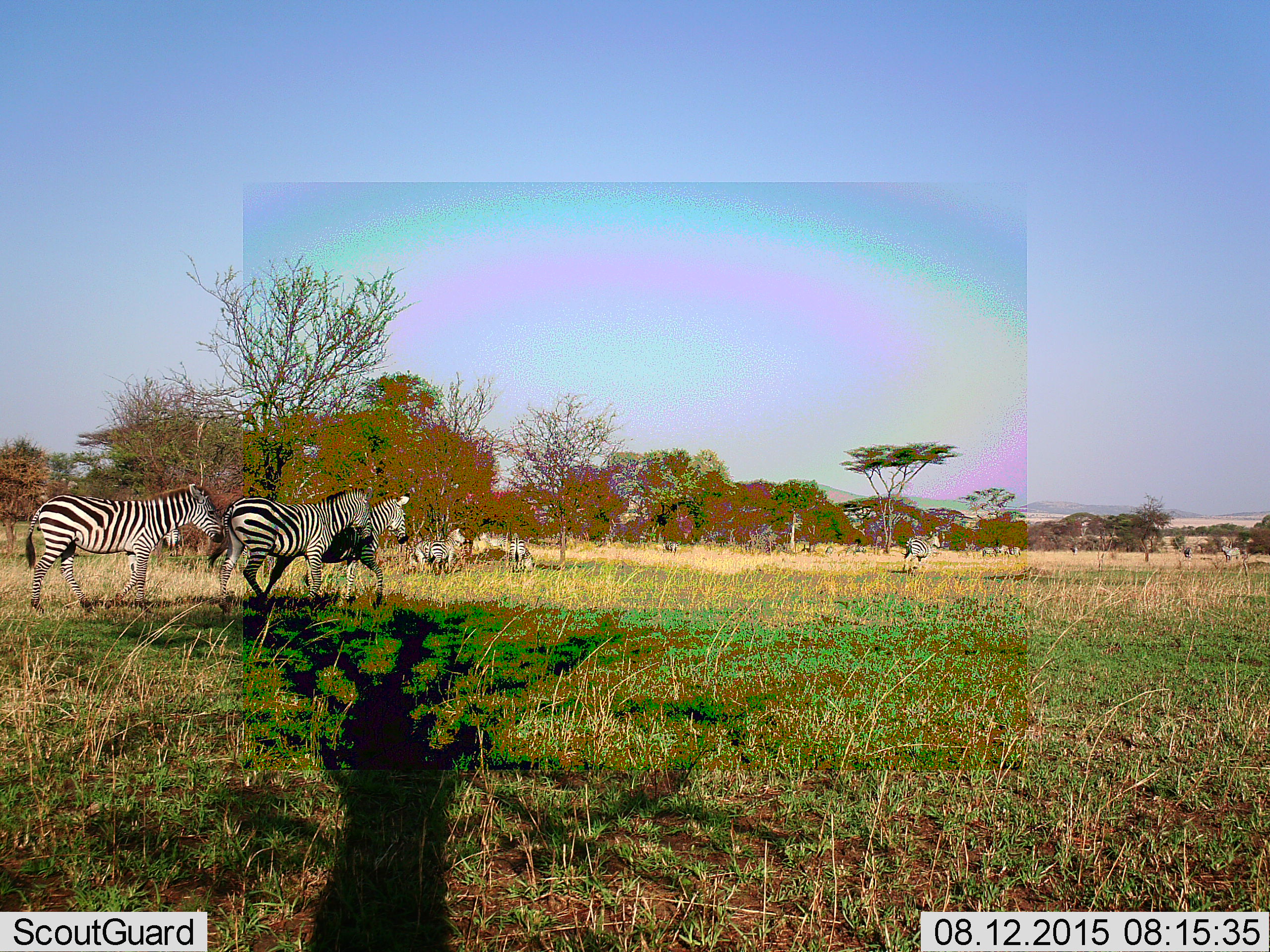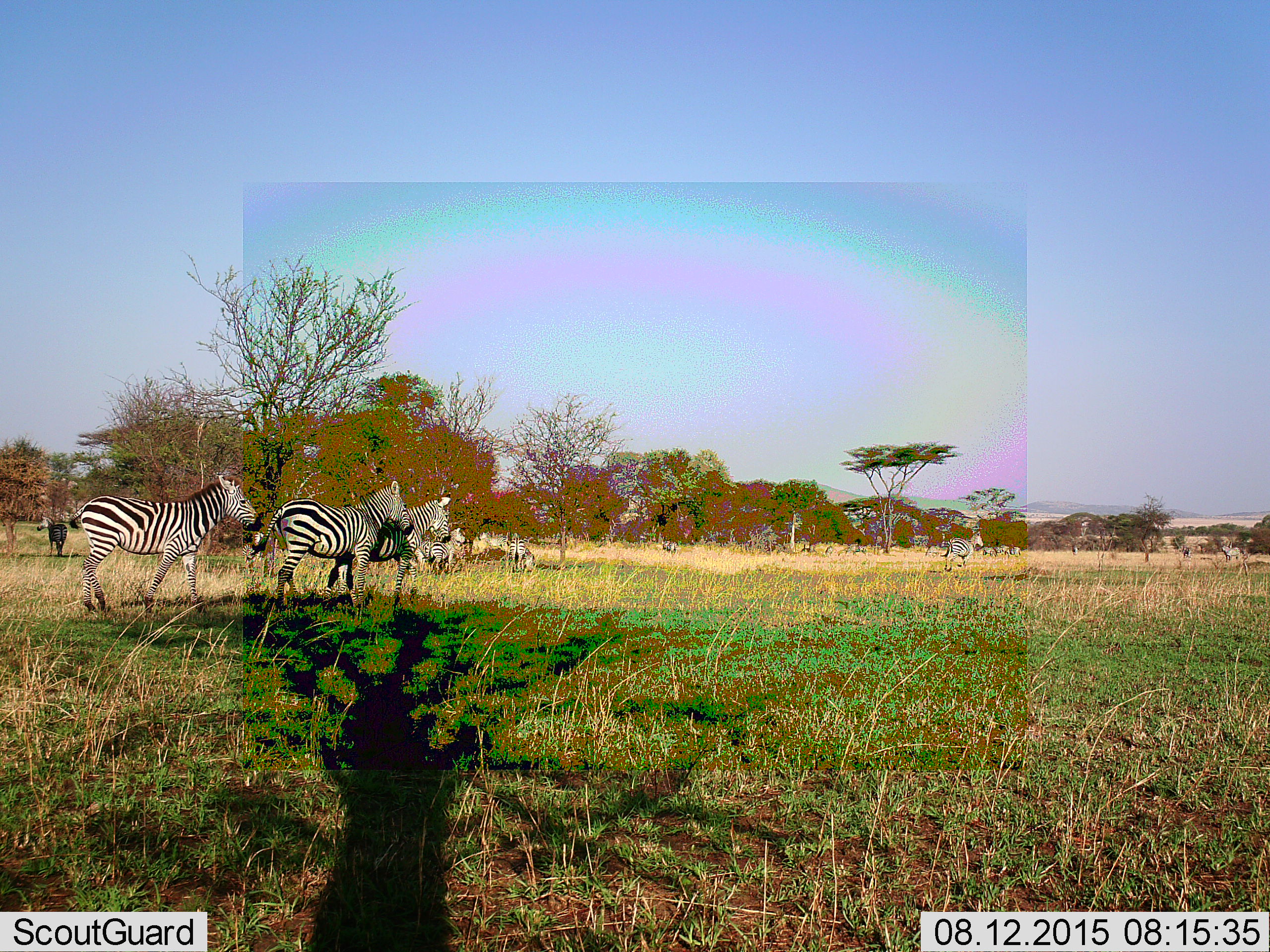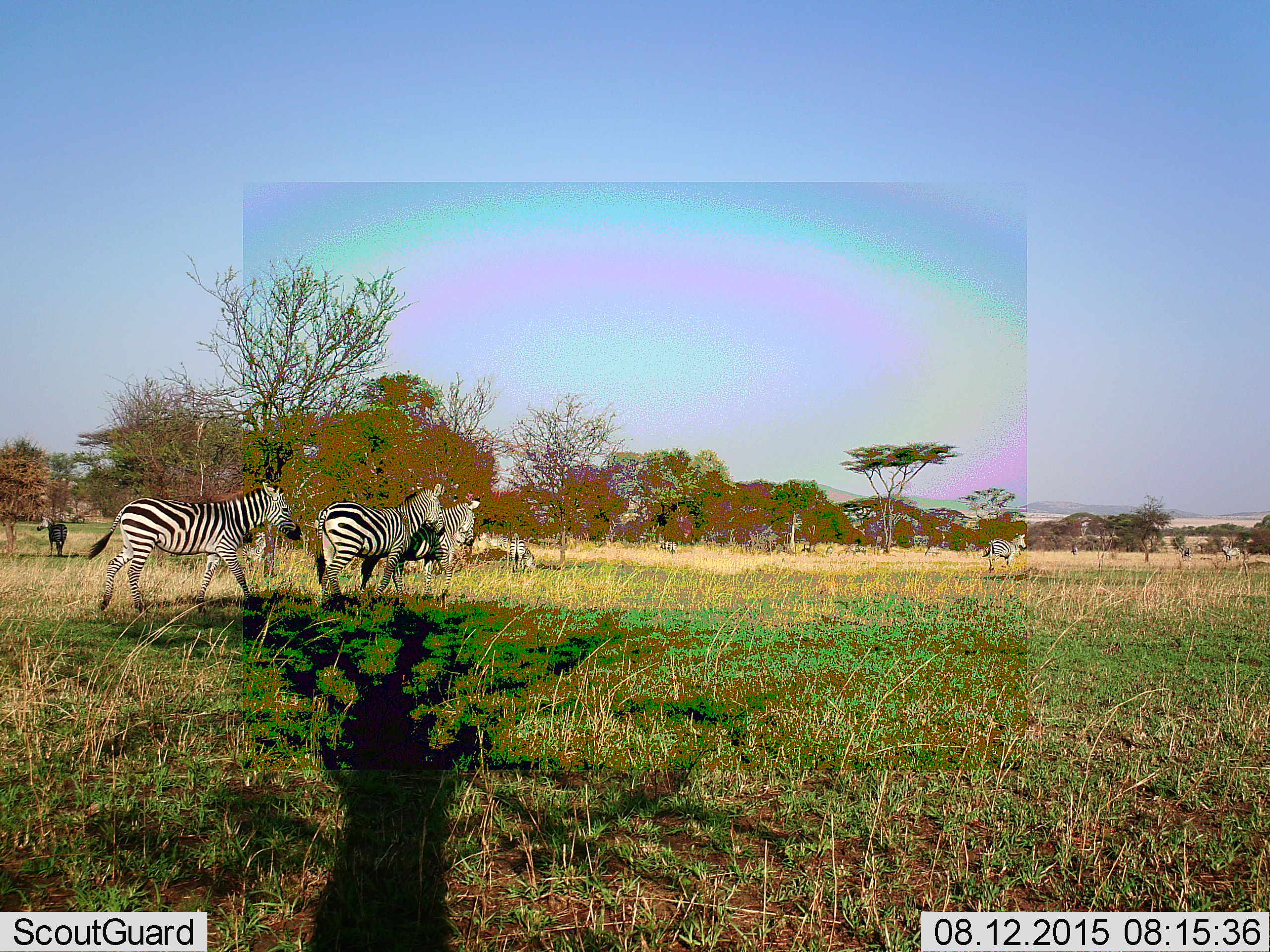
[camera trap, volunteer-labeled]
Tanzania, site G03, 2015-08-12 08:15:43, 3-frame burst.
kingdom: Animalia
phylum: Chordata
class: Mammalia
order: Perissodactyla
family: Equidae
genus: Equus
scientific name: Equus quagga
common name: plains zebra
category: zebra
Zebra (plains zebra) (Equus quagga), count 11-50. Behavior (volunteer vote fractions): standing 79%, resting 14%, moving 86%, interacting 7%. Young present (vote fraction): 7%. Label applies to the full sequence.